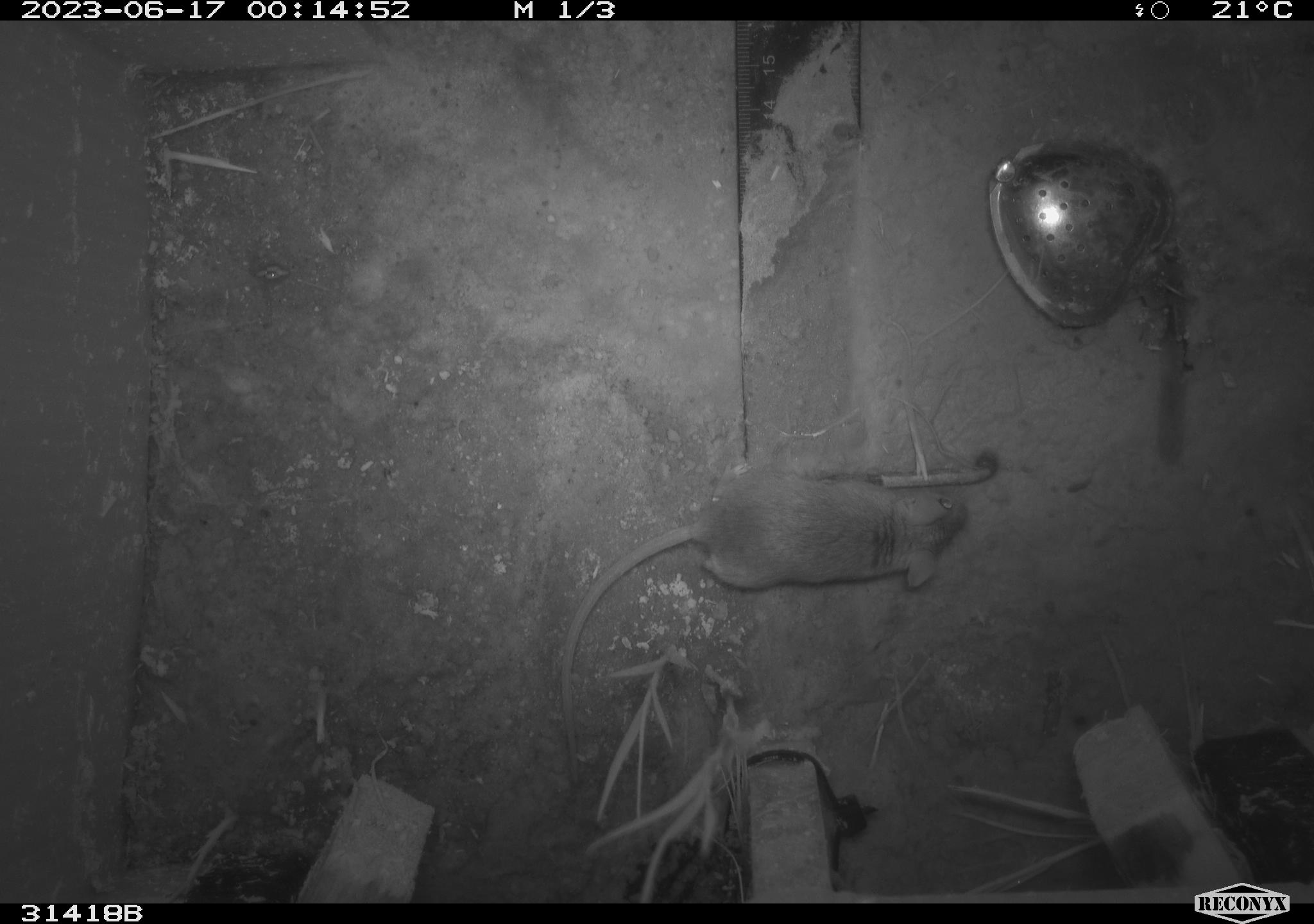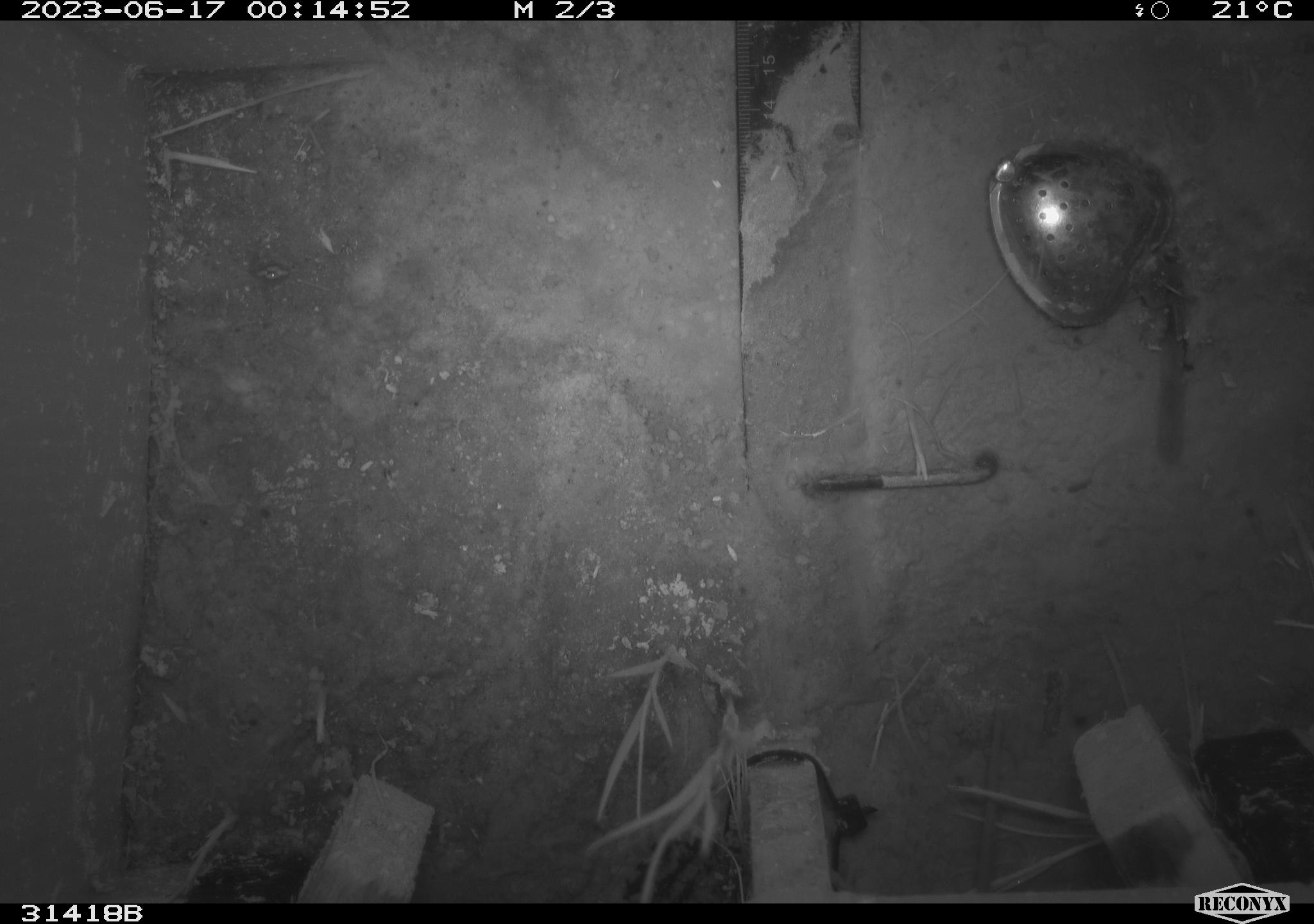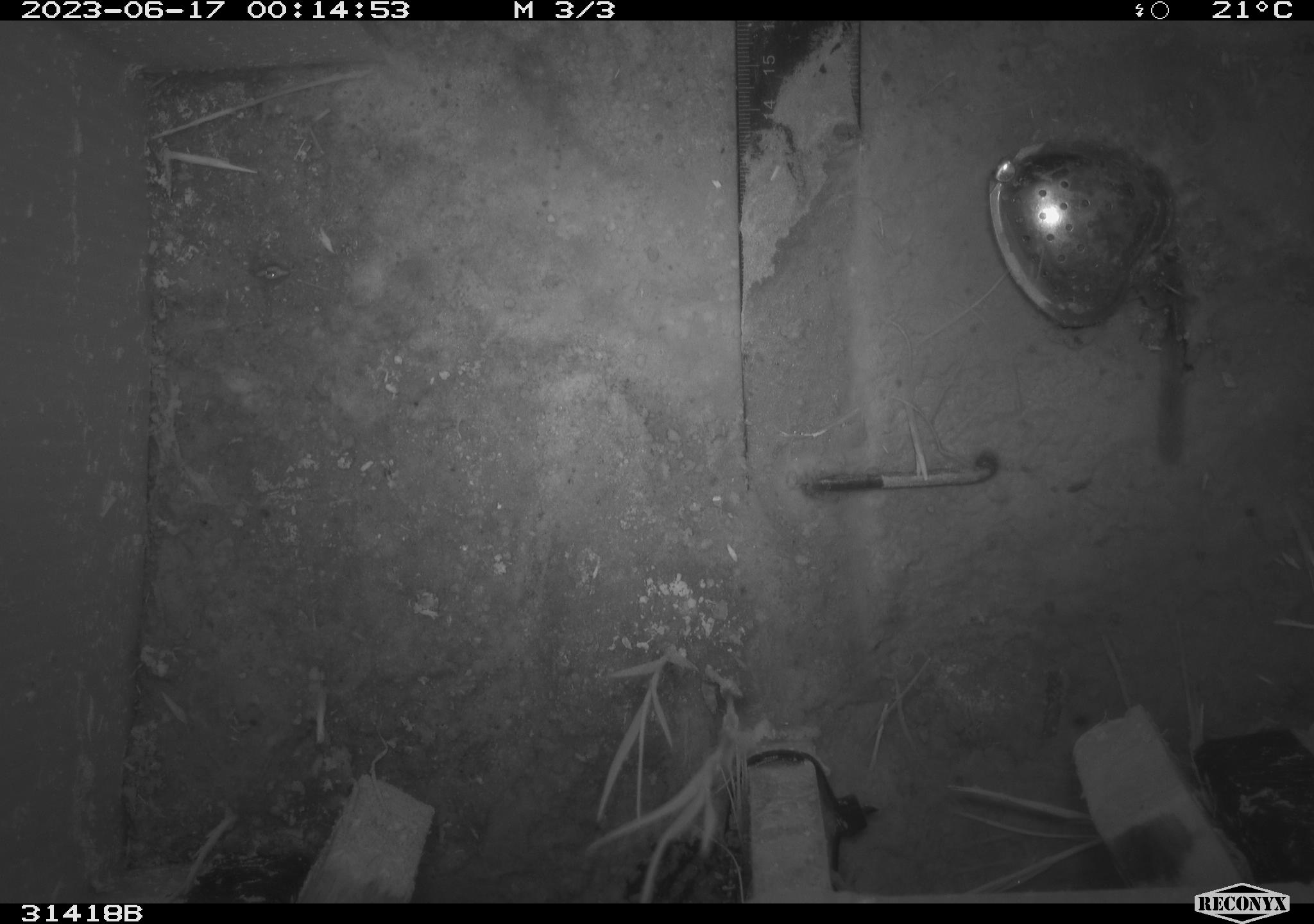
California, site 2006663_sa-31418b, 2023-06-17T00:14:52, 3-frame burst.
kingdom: Animalia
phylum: Chordata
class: Mammalia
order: Rodentia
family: Cricetidae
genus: Peromyscus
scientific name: Peromyscus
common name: deer mice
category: peromyscus species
Peromyscus species (deer mice) (Peromyscus).